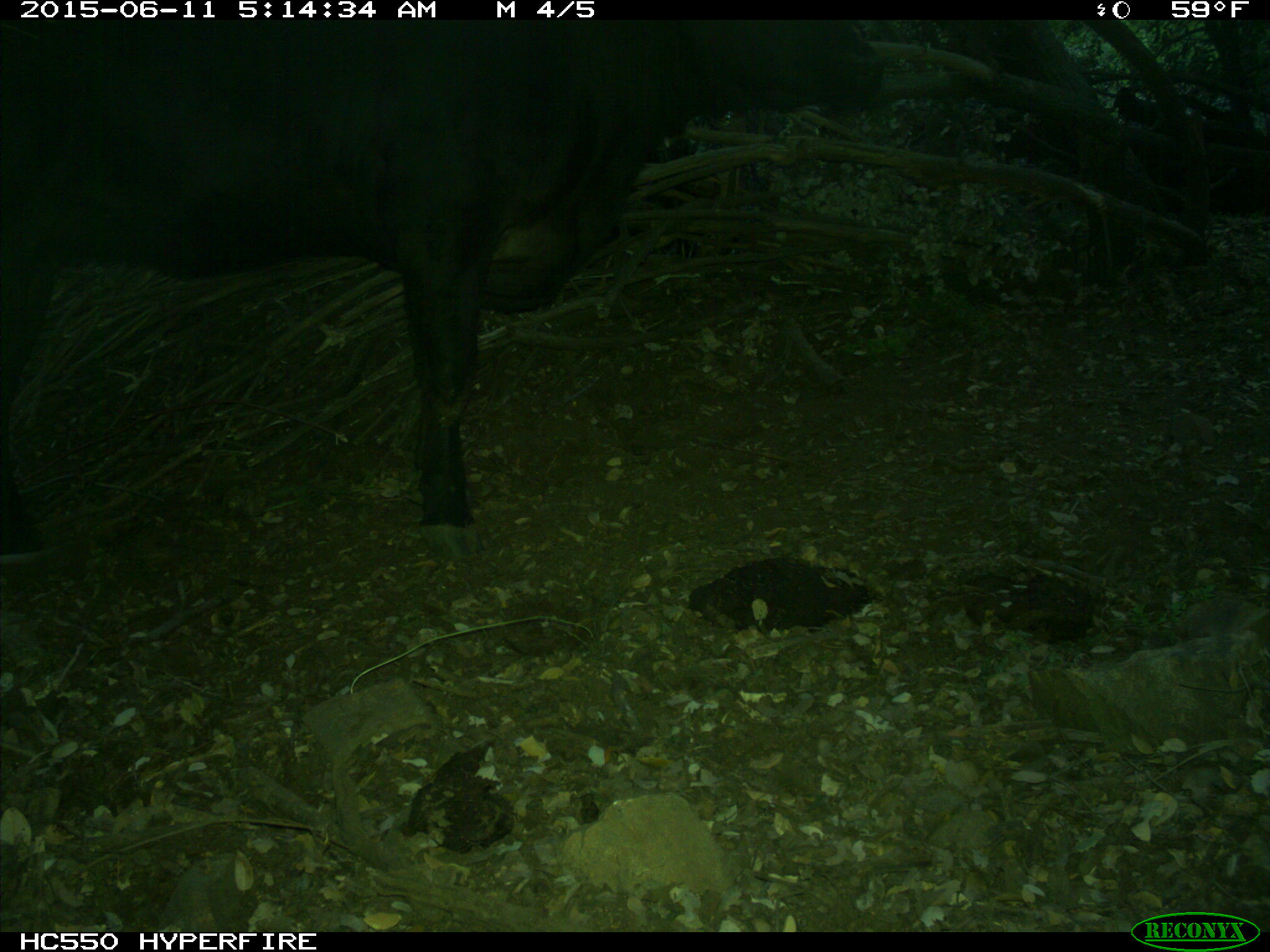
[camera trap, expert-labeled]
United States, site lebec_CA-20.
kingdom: Animalia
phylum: Chordata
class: Mammalia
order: Artiodactyla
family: Bovidae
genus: Bos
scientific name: Bos taurus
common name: domestic cow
Bos taurus (domestic cow).